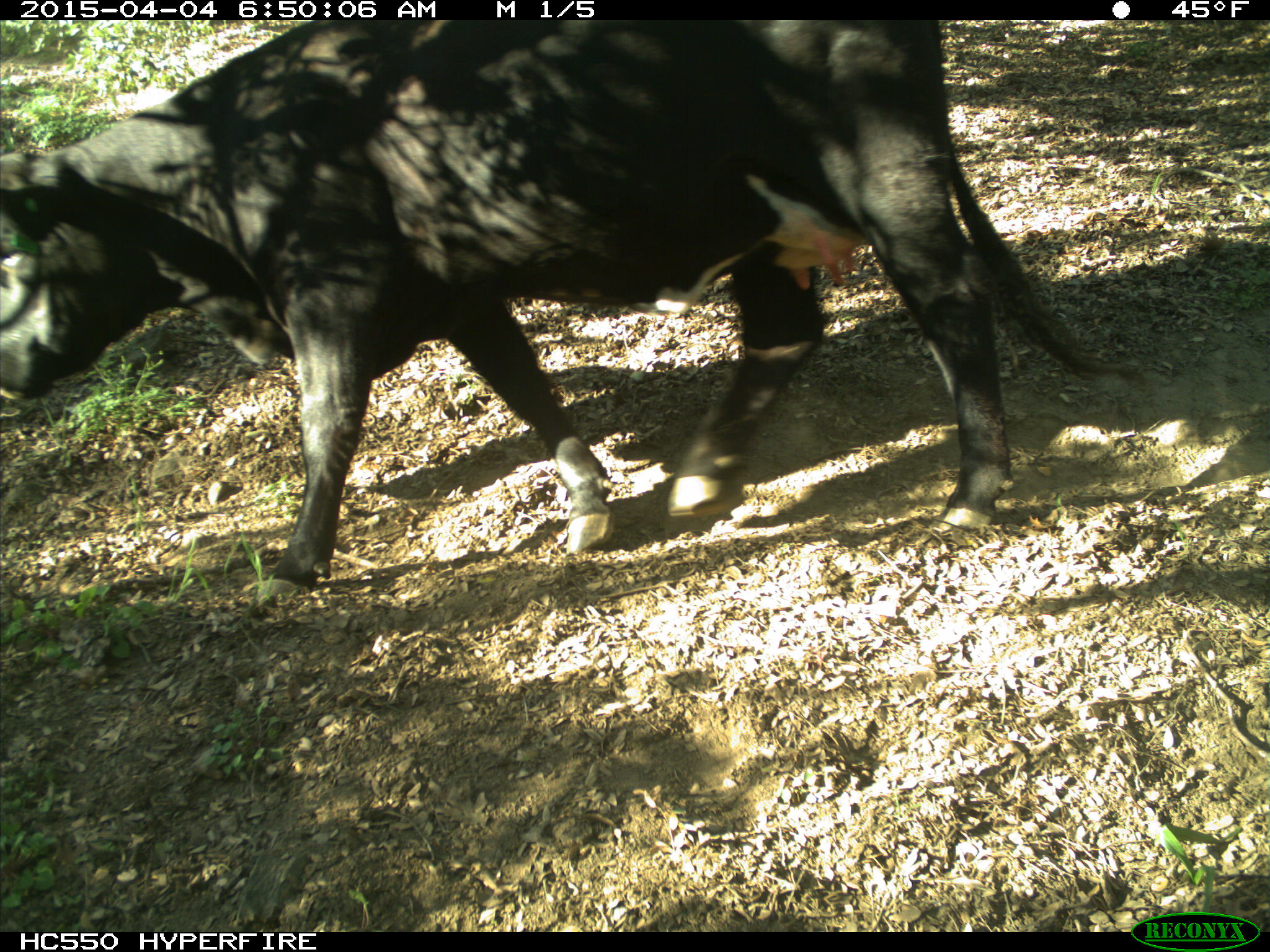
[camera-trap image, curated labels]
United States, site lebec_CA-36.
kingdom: Animalia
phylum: Chordata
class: Mammalia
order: Artiodactyla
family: Bovidae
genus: Bos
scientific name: Bos taurus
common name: domestic cow